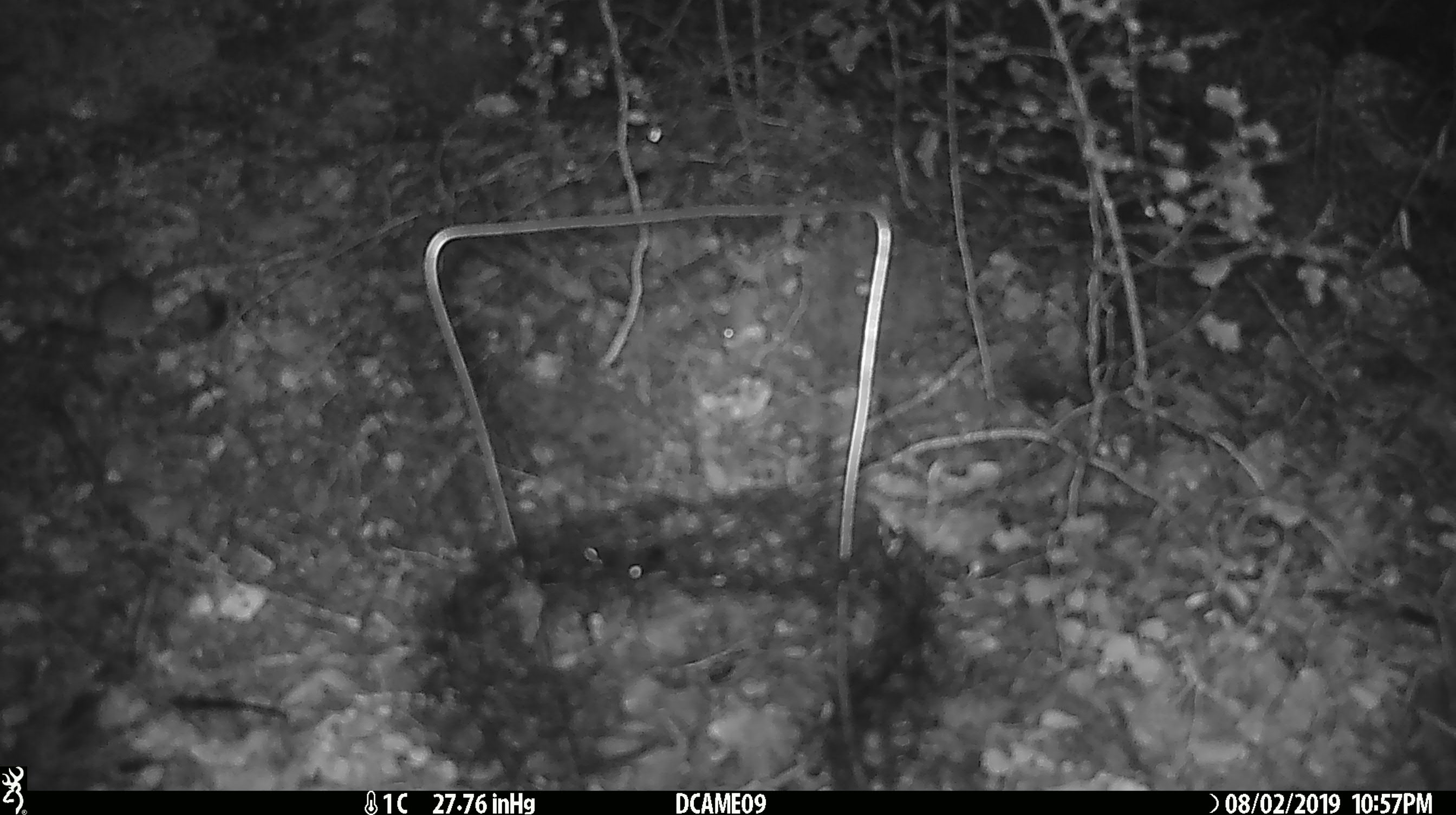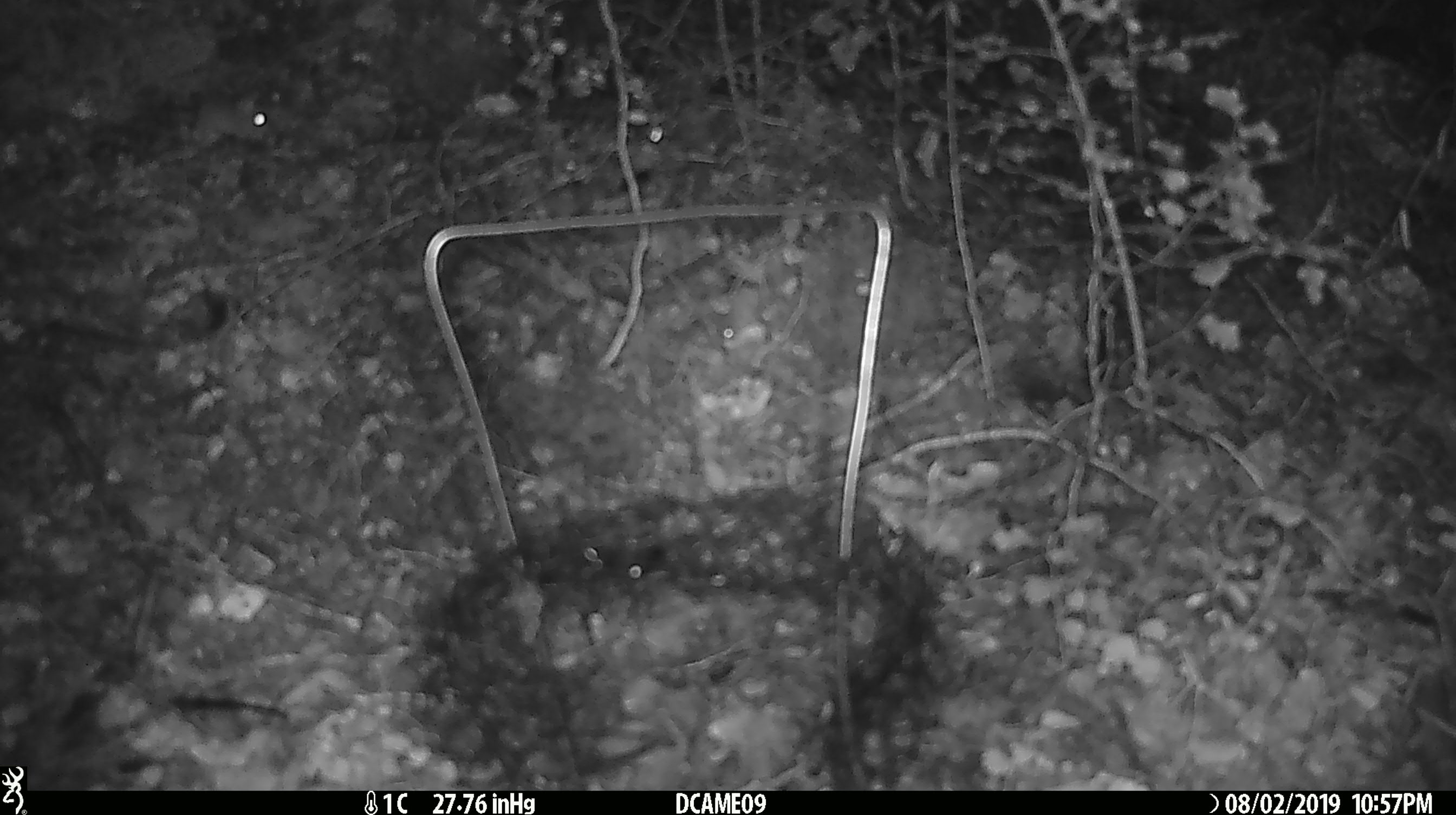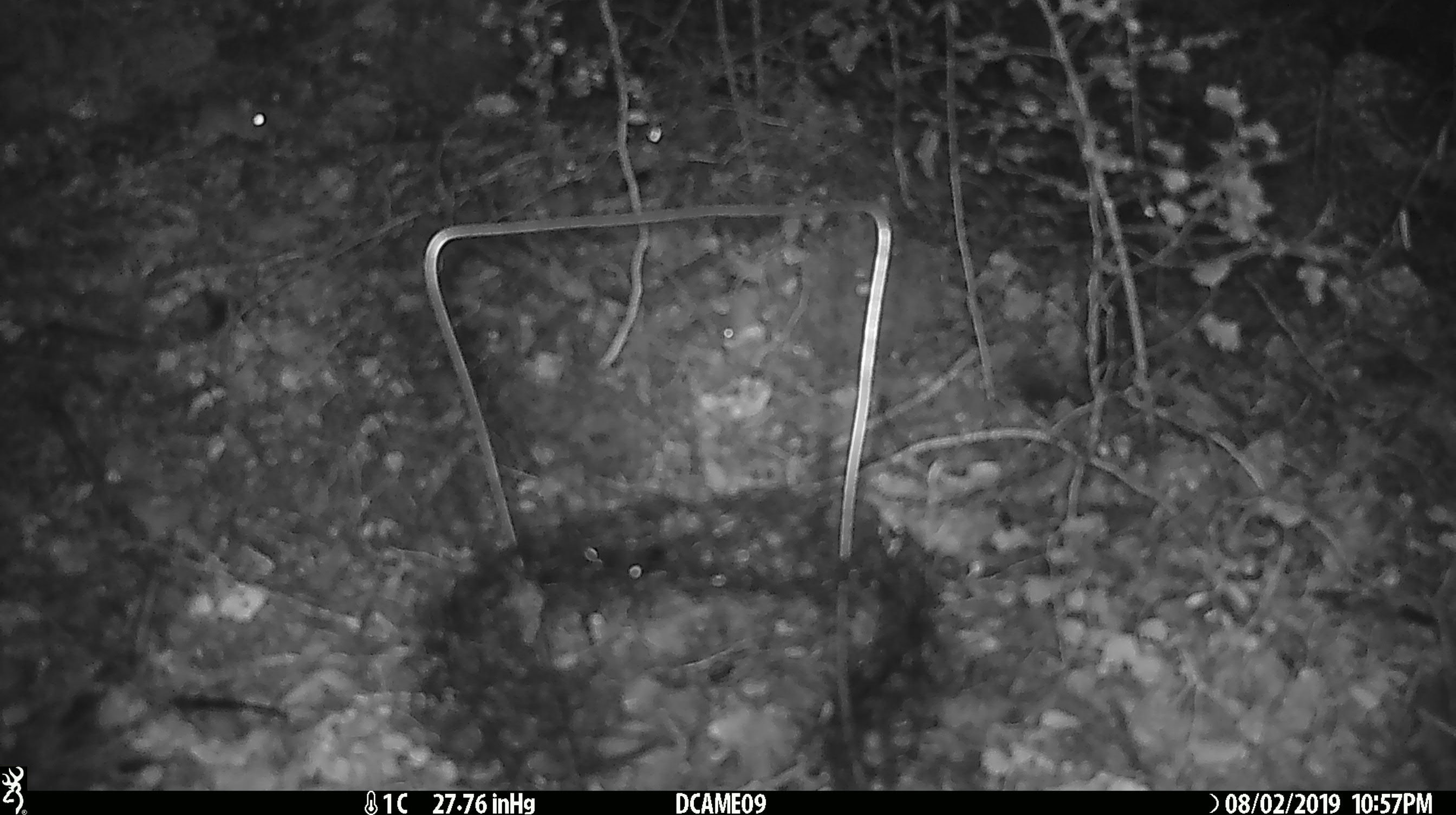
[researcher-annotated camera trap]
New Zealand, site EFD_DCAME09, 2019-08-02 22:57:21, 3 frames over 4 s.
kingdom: Animalia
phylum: Chordata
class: Mammalia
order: Rodentia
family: Muridae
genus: Mus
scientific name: Mus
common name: mouse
Mouse (Mus).